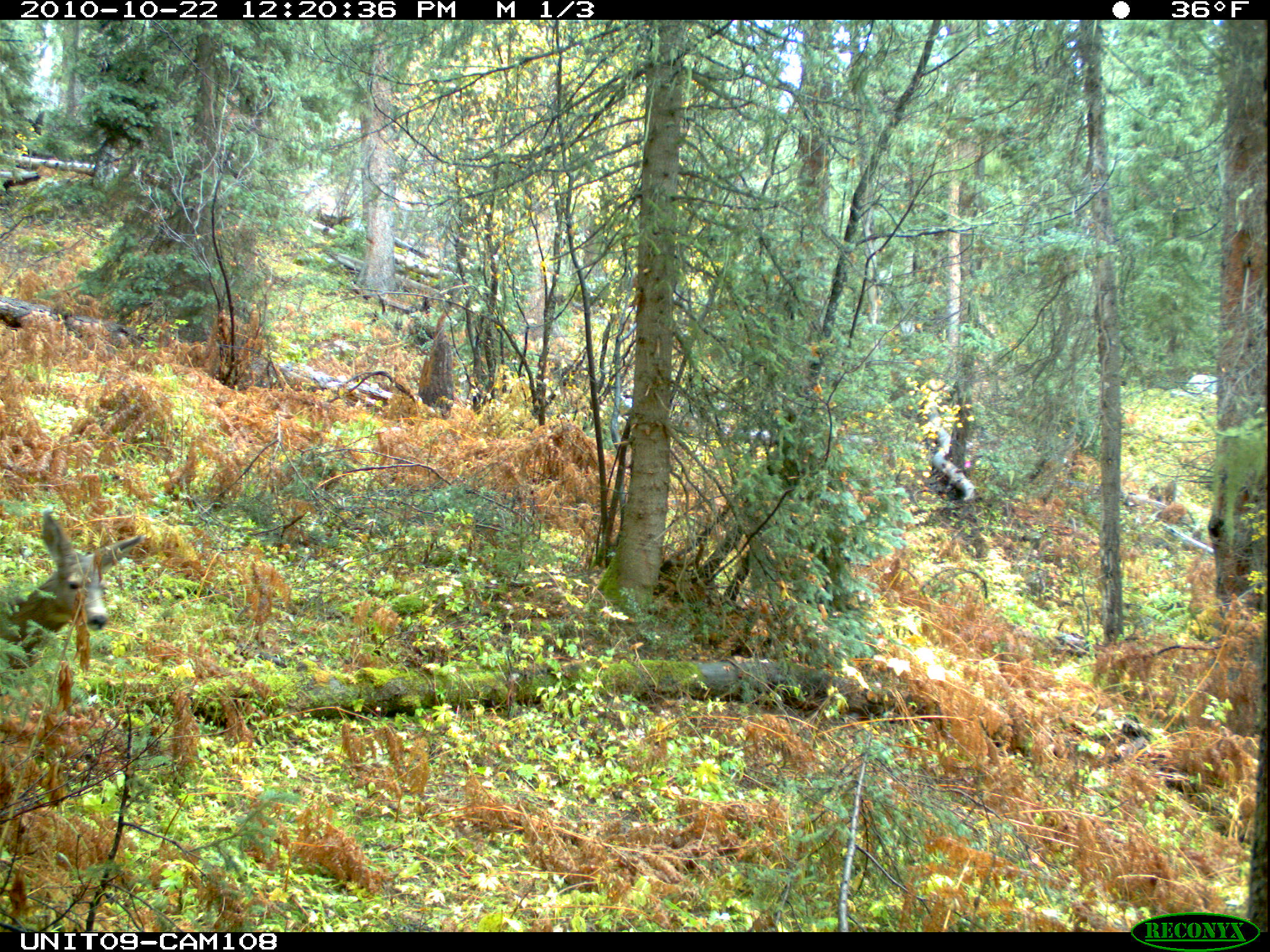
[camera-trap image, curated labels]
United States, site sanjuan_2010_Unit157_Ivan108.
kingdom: Animalia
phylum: Chordata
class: Mammalia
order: Artiodactyla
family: Cervidae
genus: Odocoileus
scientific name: Odocoileus hemionus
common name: mule deer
Odocoileus hemionus (mule deer).